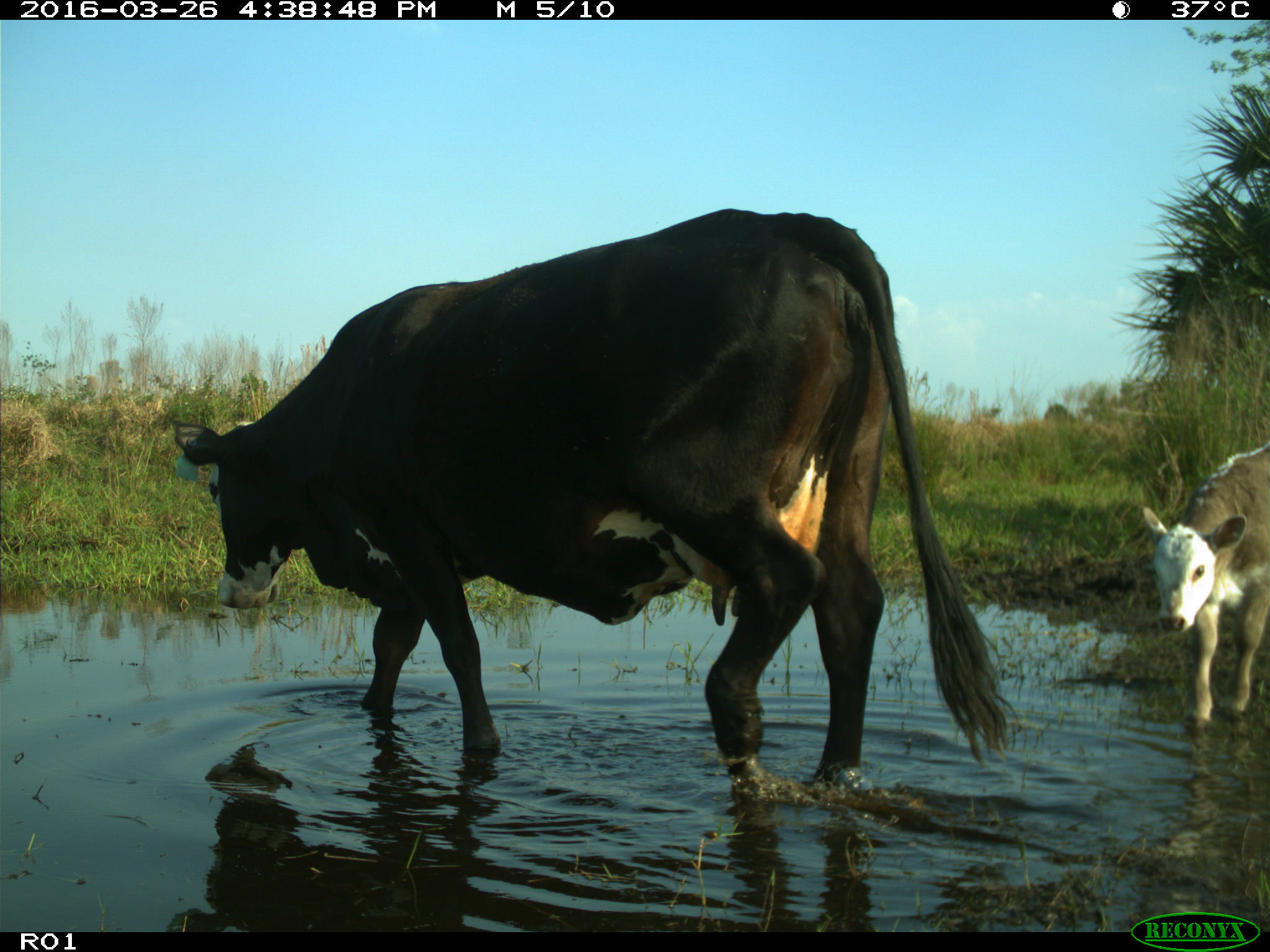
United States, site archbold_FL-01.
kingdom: Animalia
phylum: Chordata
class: Mammalia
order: Artiodactyla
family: Bovidae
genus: Bos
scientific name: Bos taurus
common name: domestic cow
Bos taurus (domestic cow).